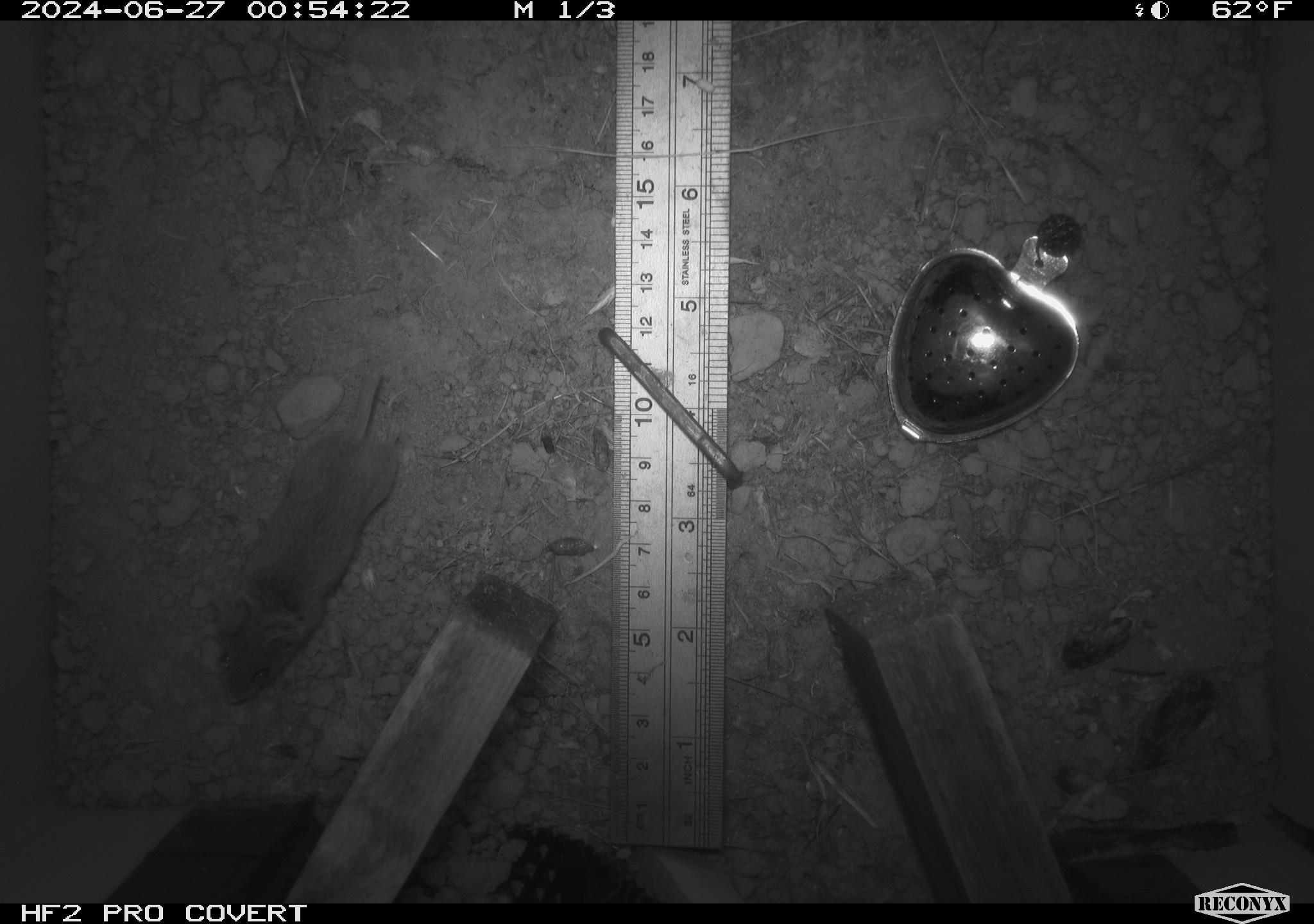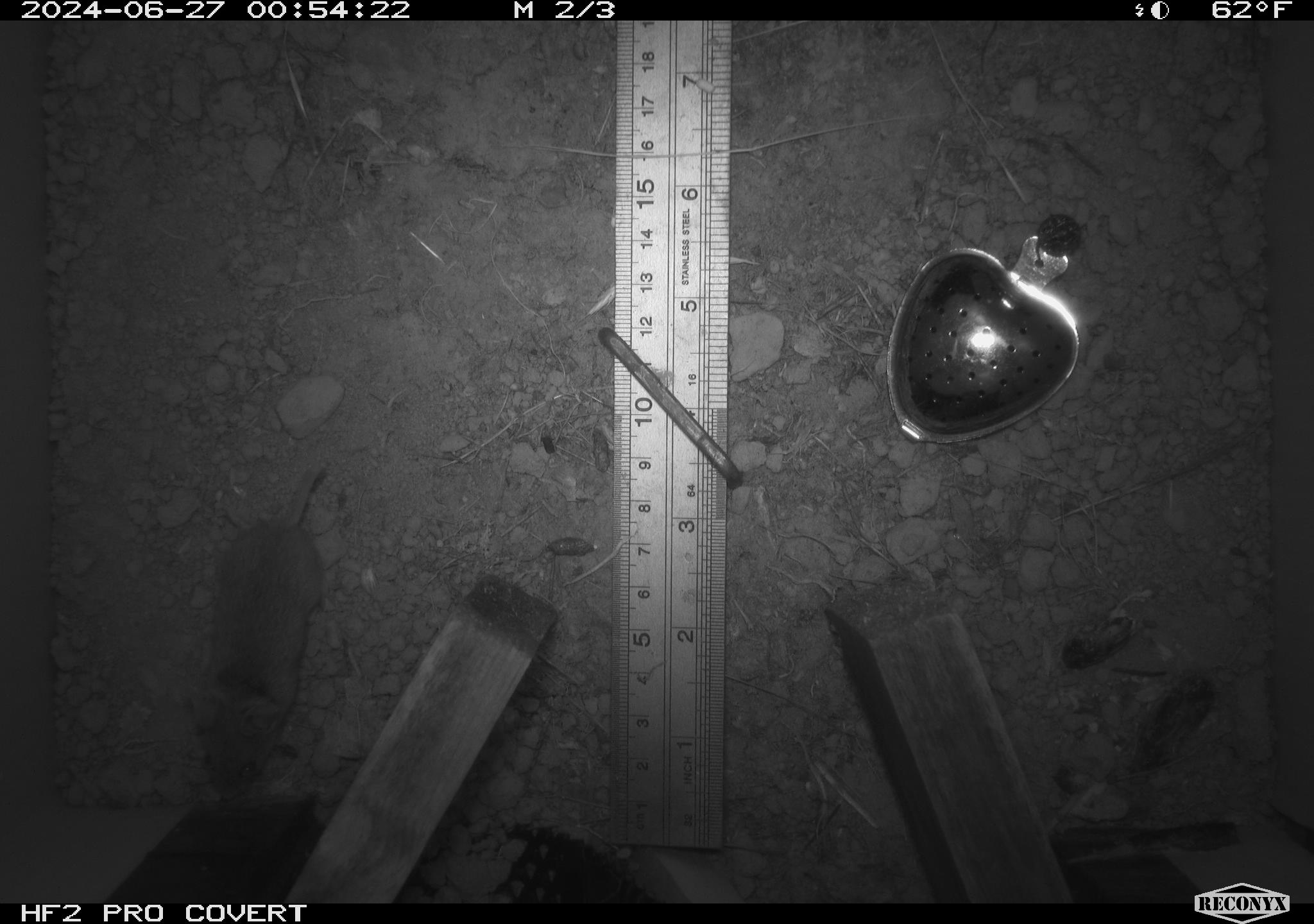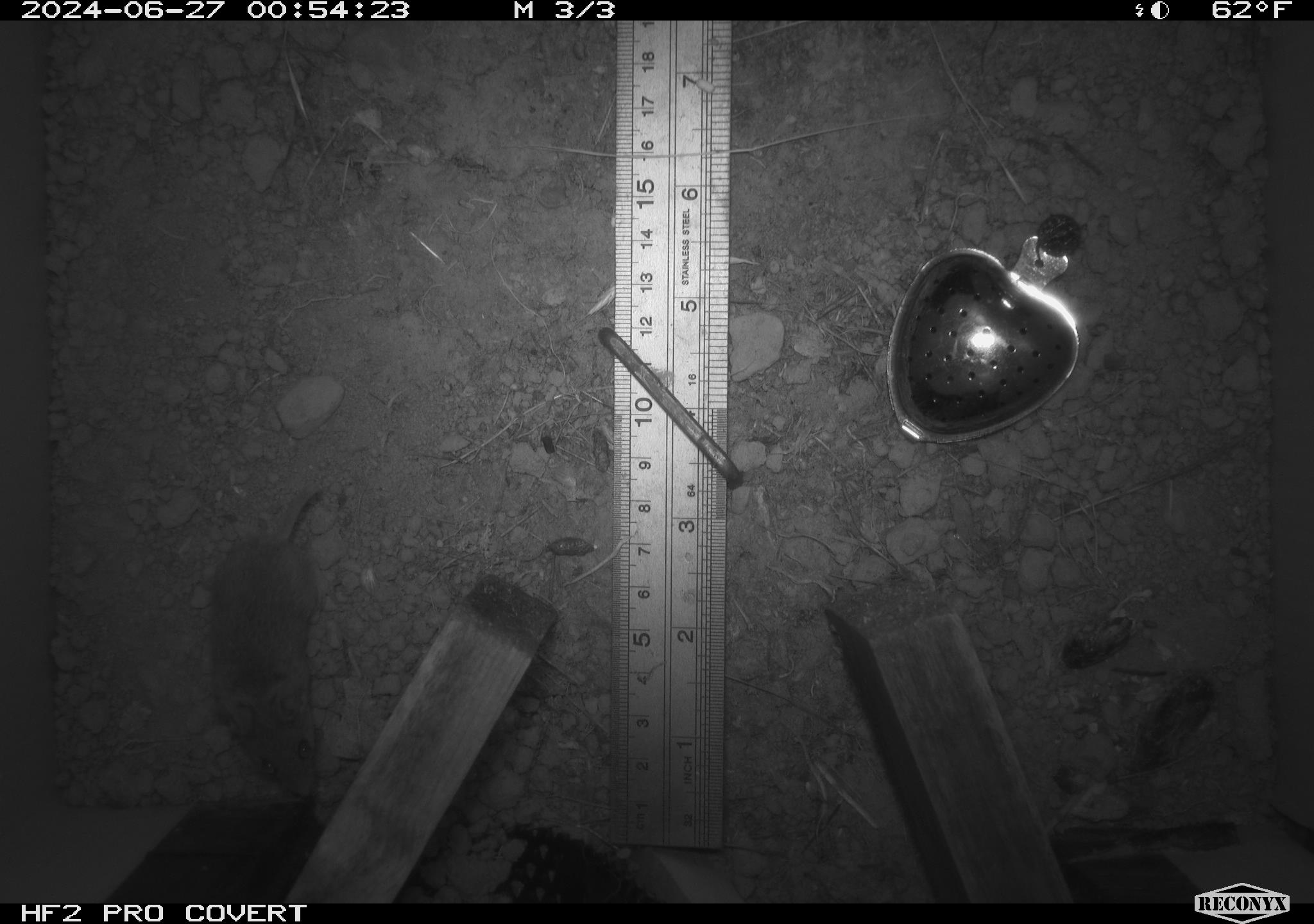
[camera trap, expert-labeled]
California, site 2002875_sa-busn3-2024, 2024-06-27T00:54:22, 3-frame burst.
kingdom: Animalia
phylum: Chordata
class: Mammalia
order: Rodentia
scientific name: Rodentia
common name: mouse species